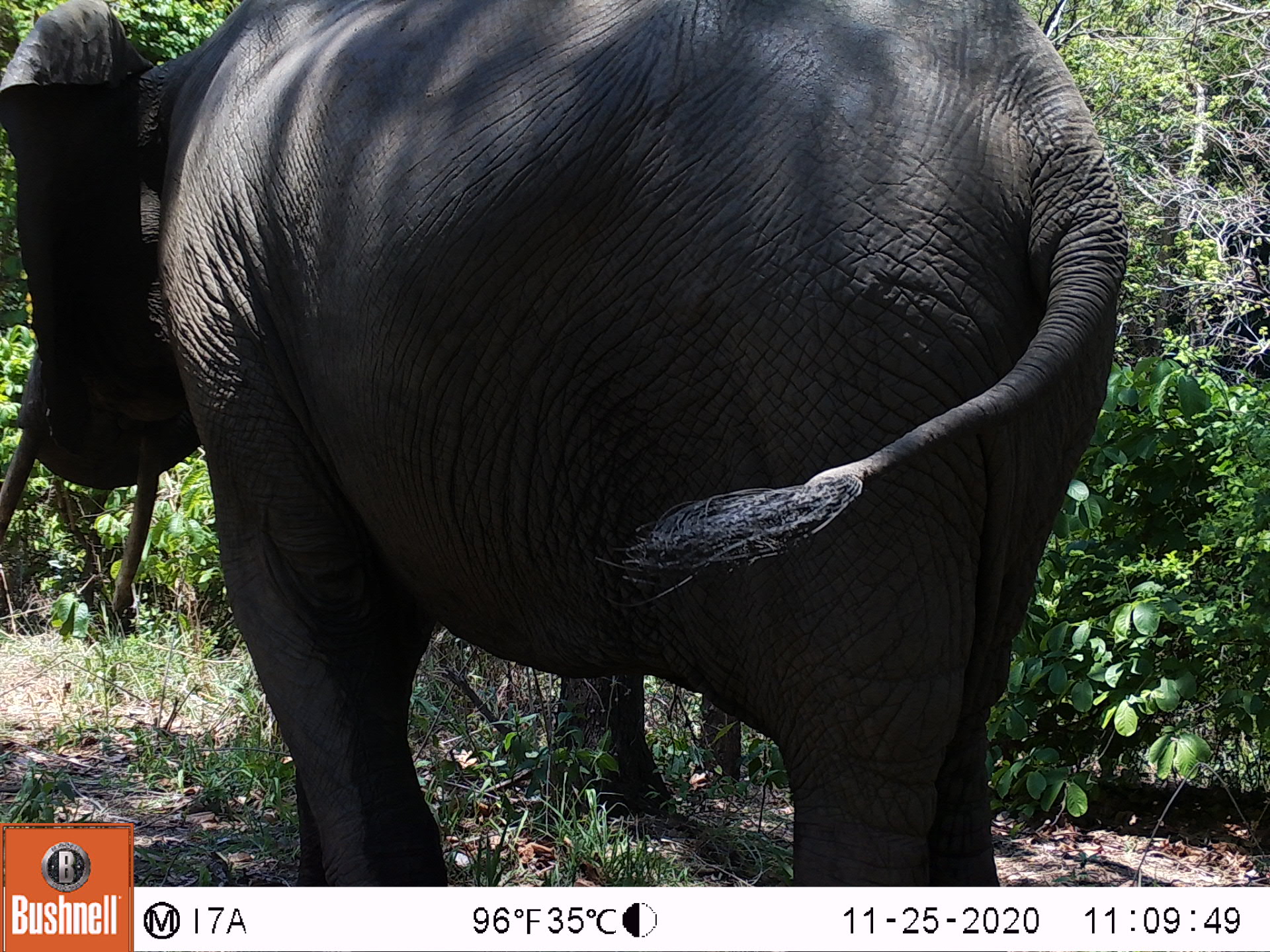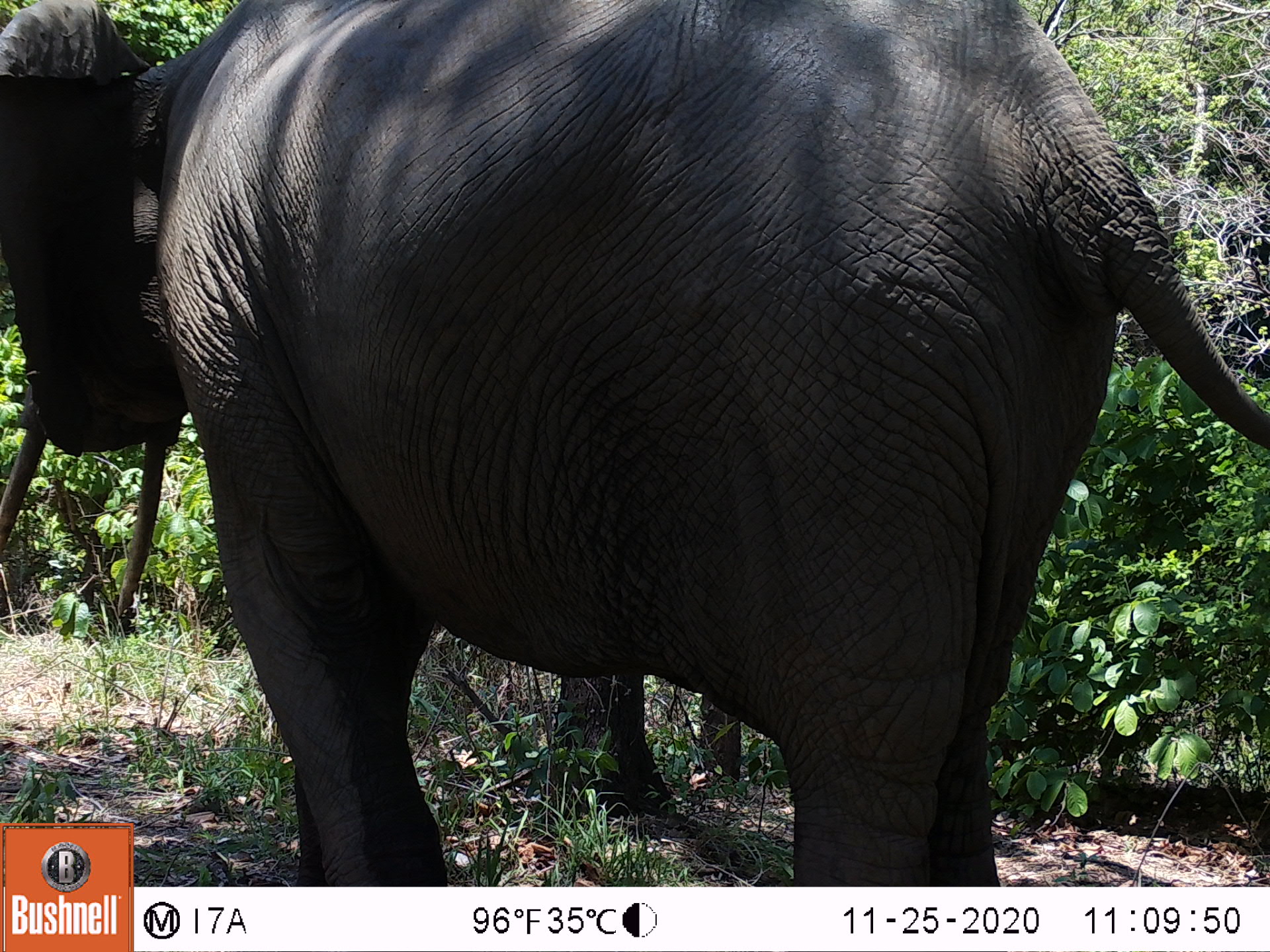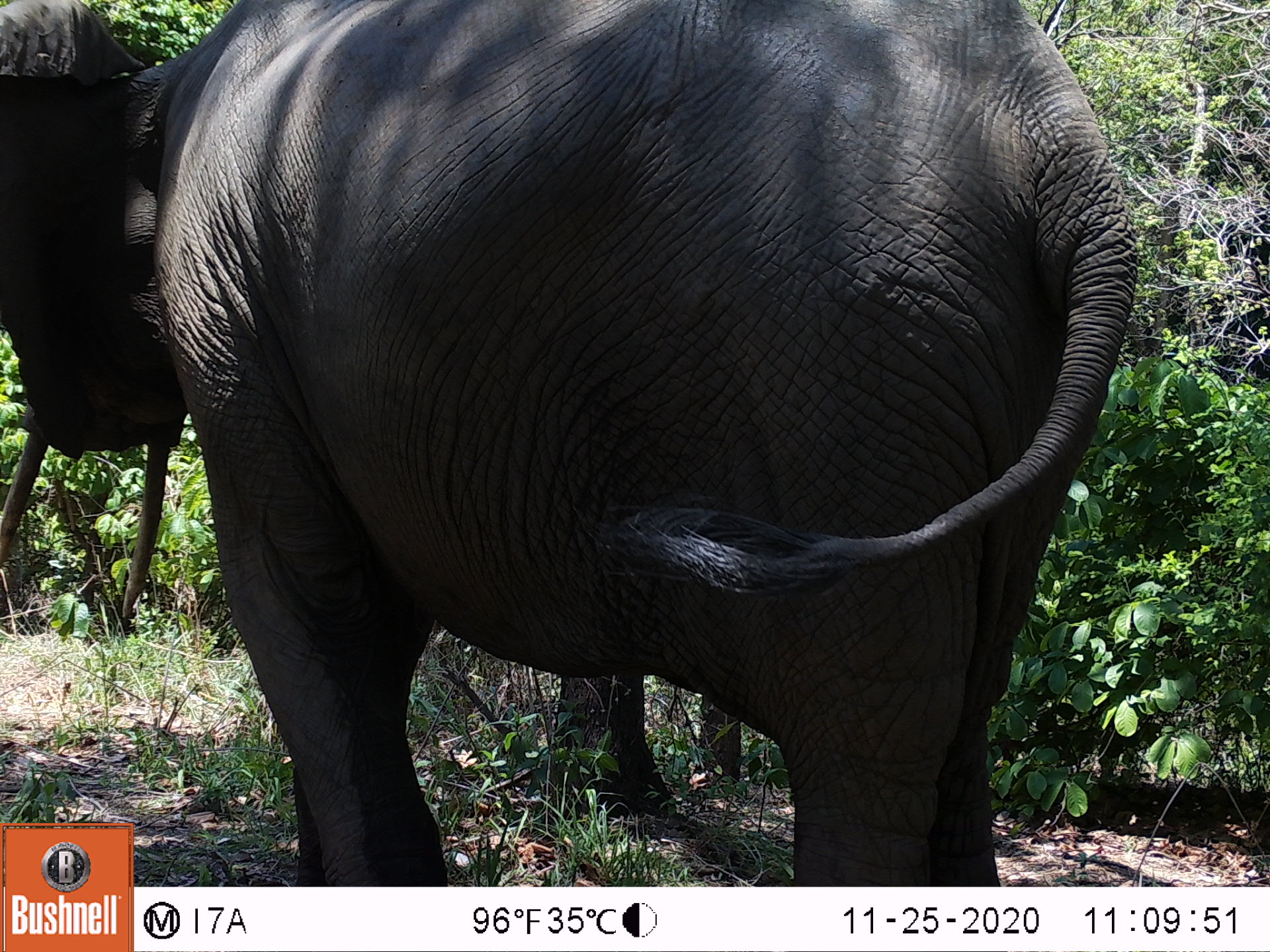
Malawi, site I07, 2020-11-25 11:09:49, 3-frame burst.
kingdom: Animalia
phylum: Chordata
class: Mammalia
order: Proboscidea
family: Elephantidae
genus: Loxodonta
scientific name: Loxodonta africana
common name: african savanna elephant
African savanna elephant (Loxodonta africana), count 1.